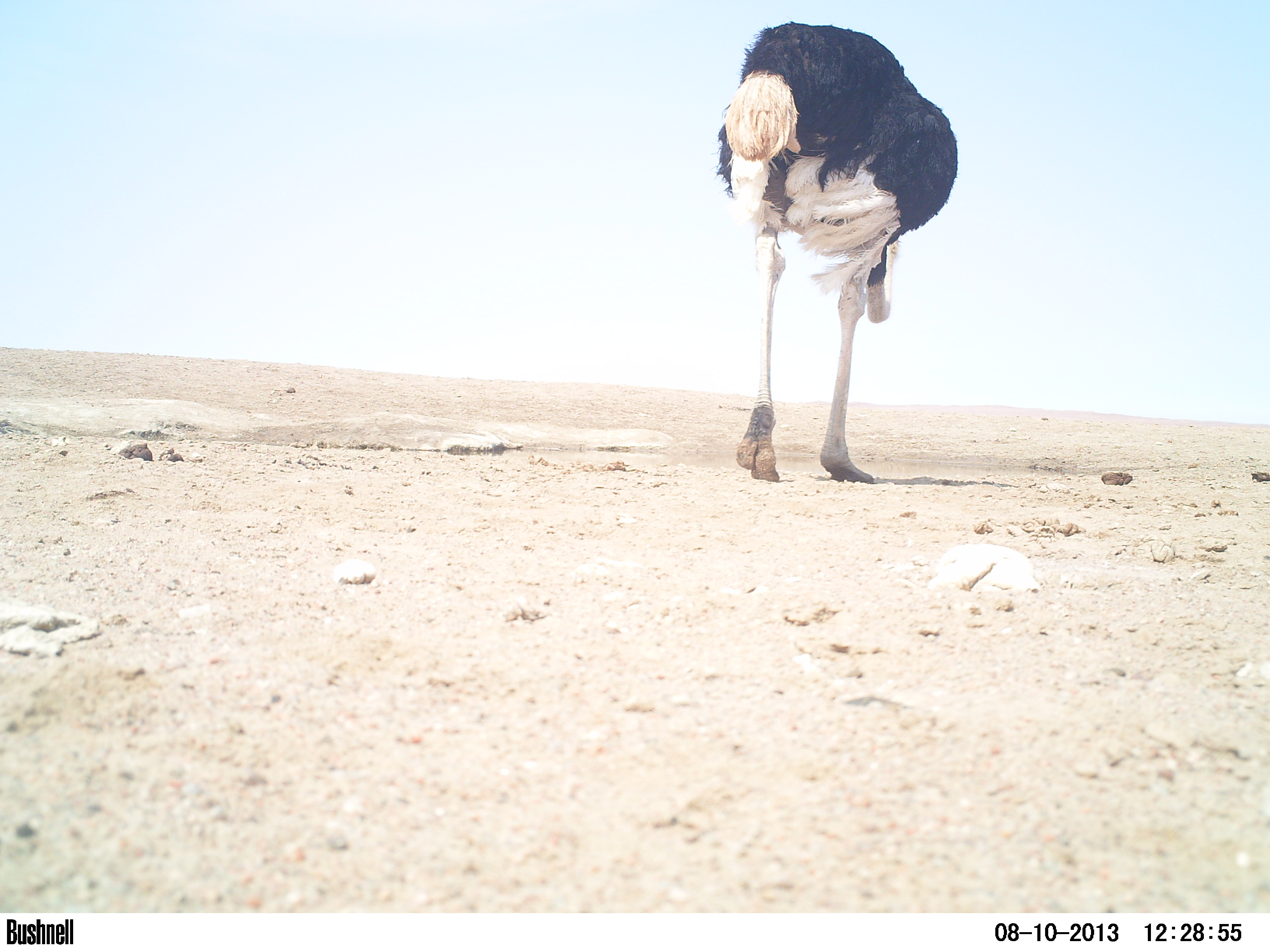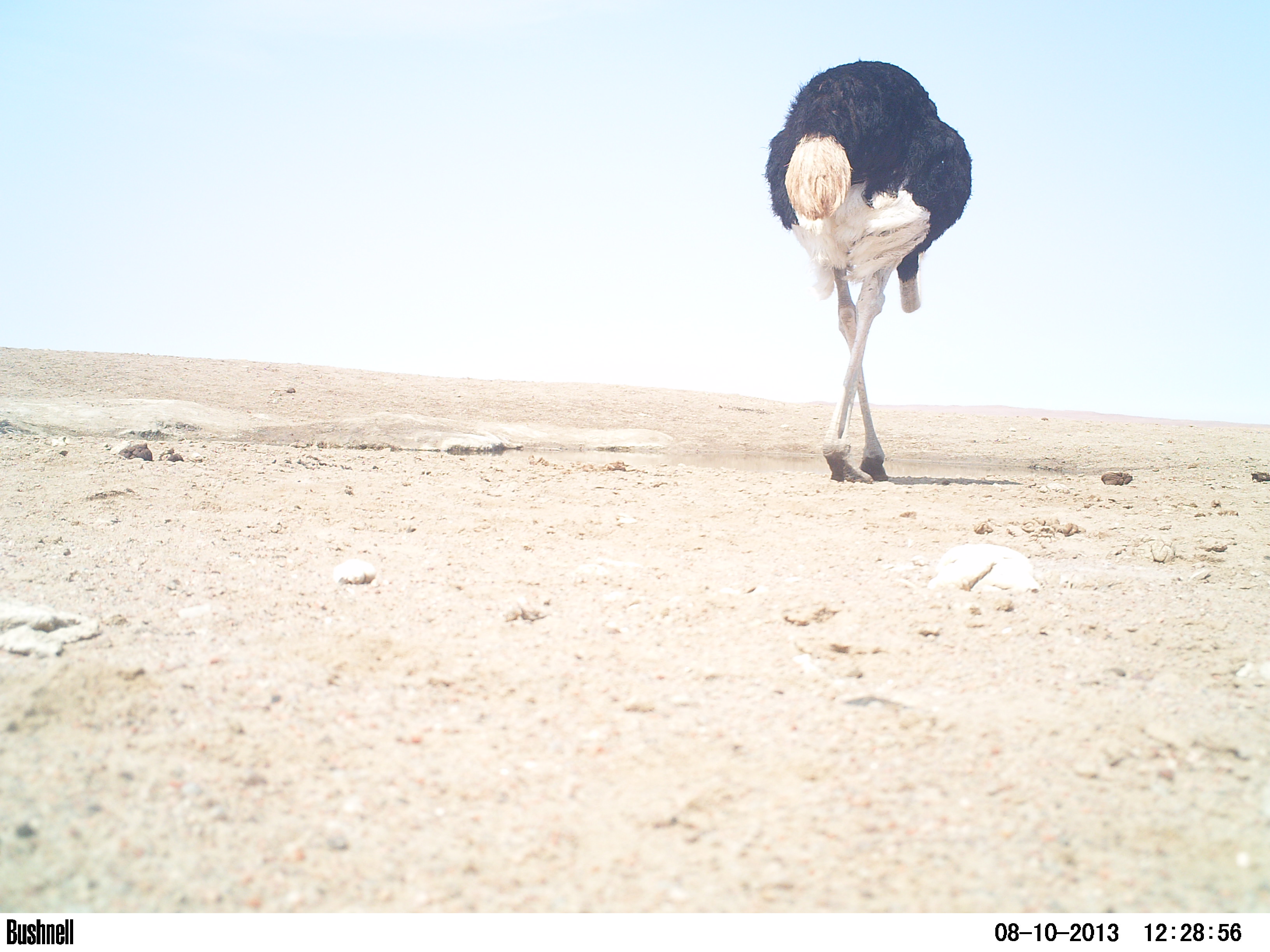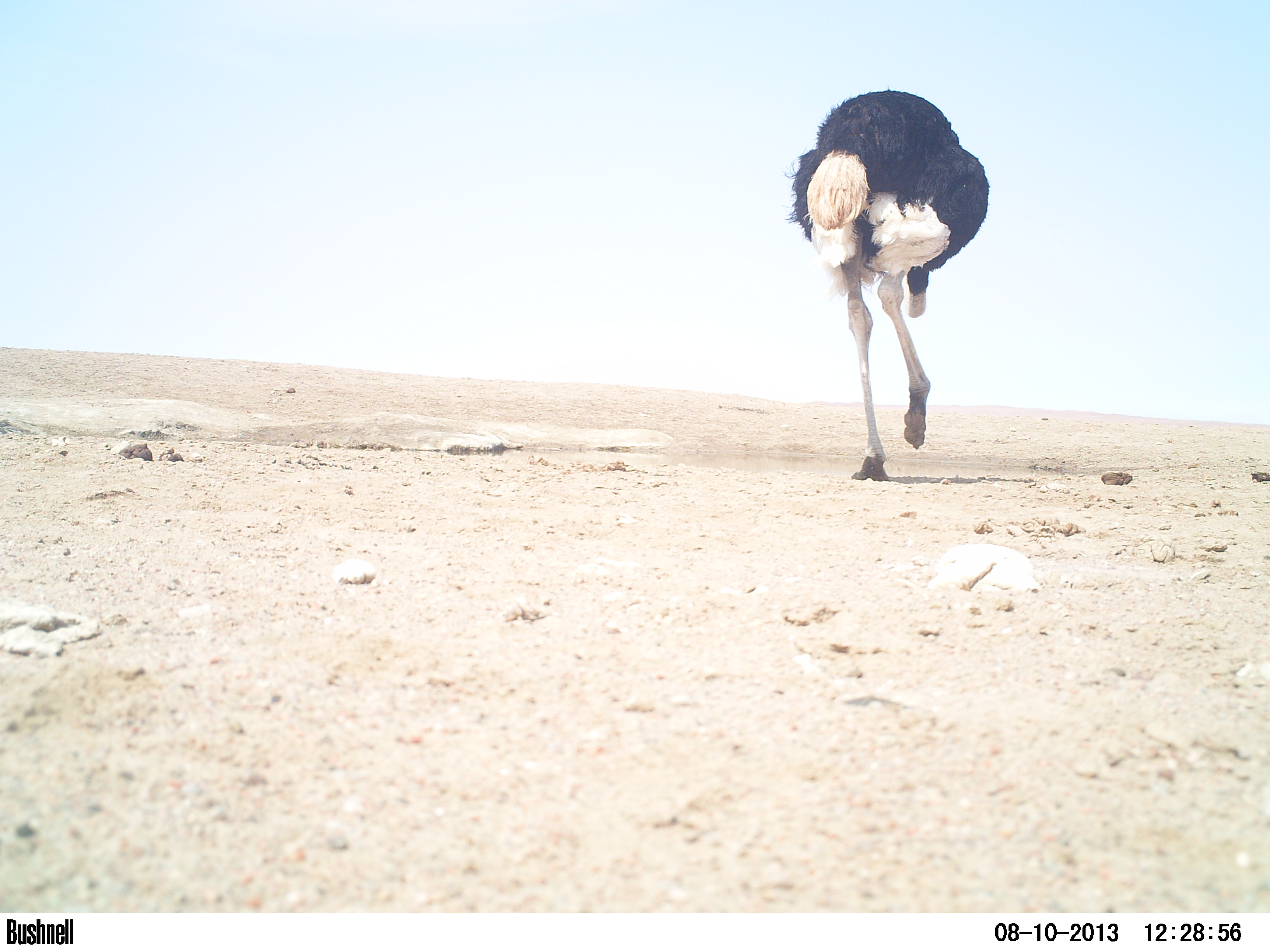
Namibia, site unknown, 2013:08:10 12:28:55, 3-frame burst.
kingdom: Animalia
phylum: Chordata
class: Aves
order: Struthioniformes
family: Struthionidae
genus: Struthio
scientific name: Struthio camelus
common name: common ostrich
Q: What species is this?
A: Struthio camelus (common ostrich).